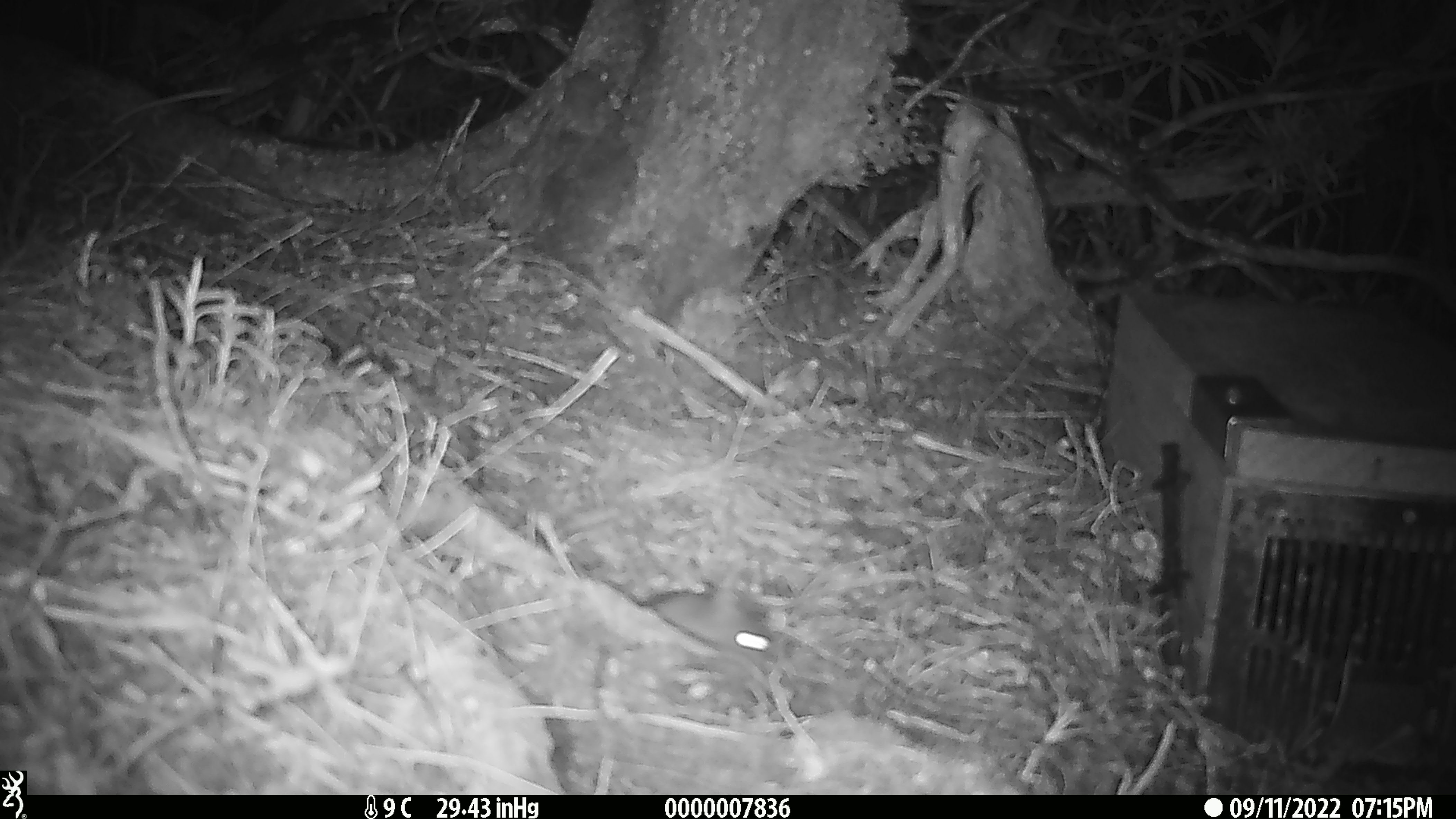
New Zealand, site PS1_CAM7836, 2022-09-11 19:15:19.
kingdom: Animalia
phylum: Chordata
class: Mammalia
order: Rodentia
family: Muridae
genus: Mus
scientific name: Mus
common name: mouse